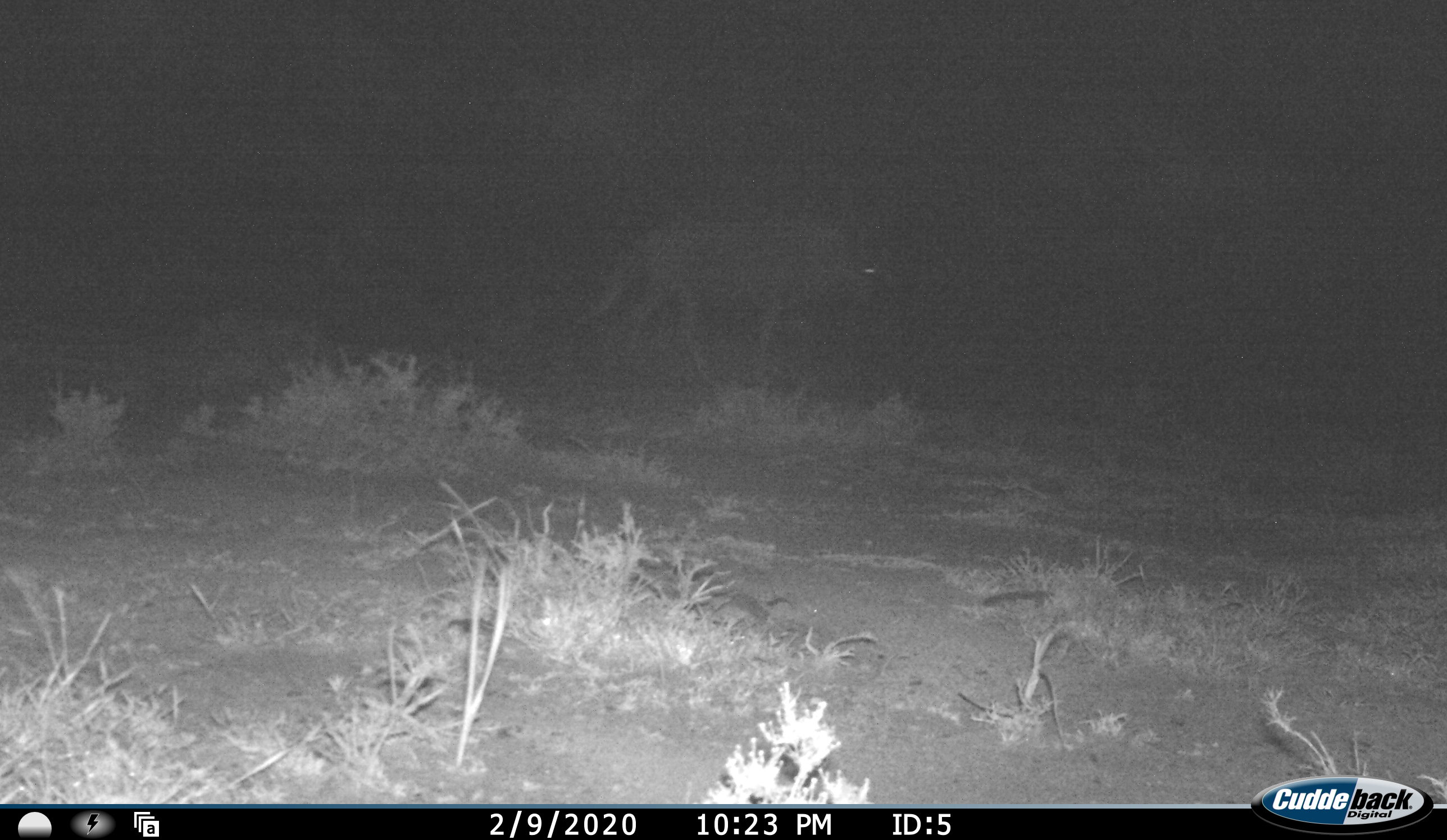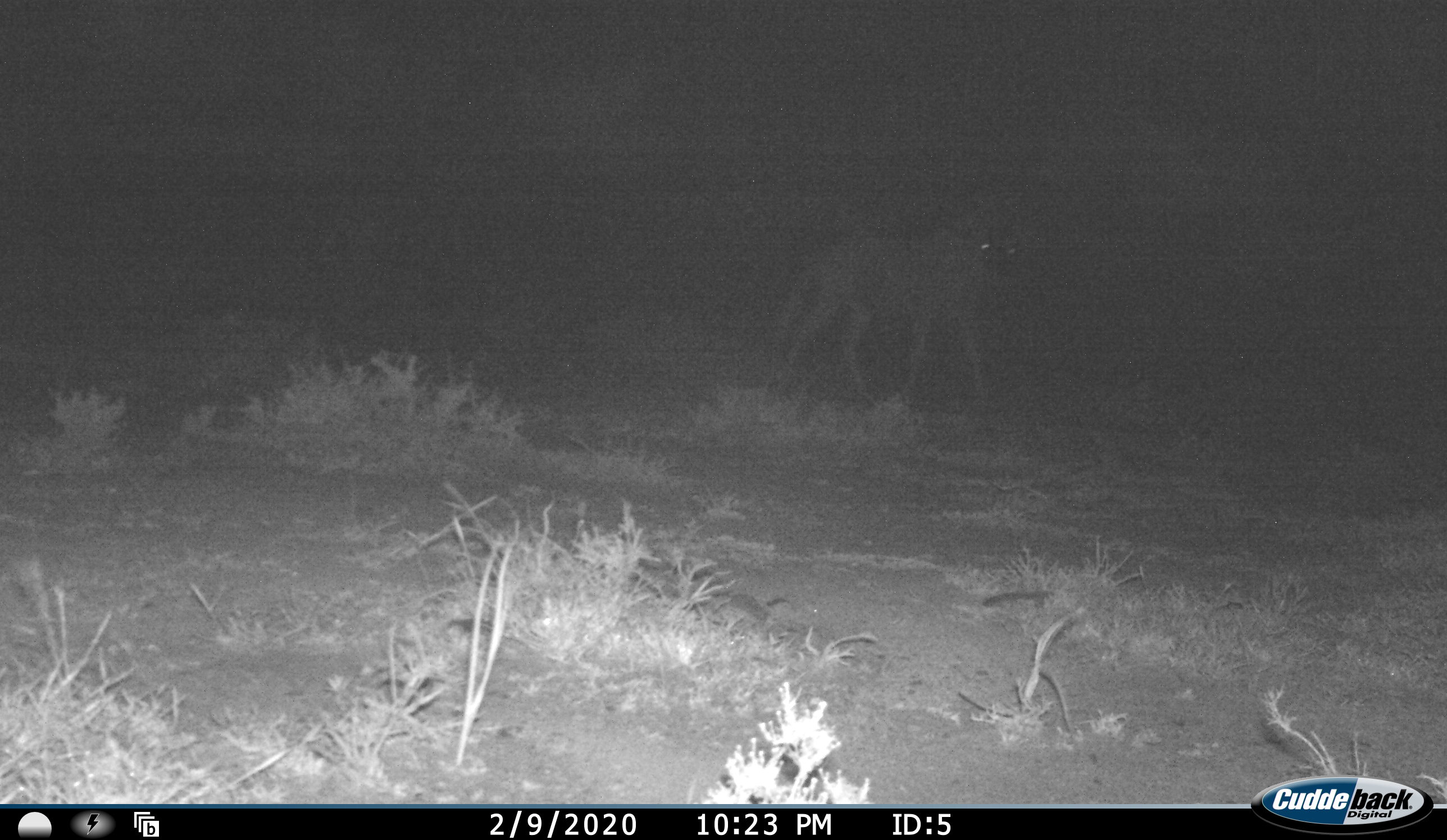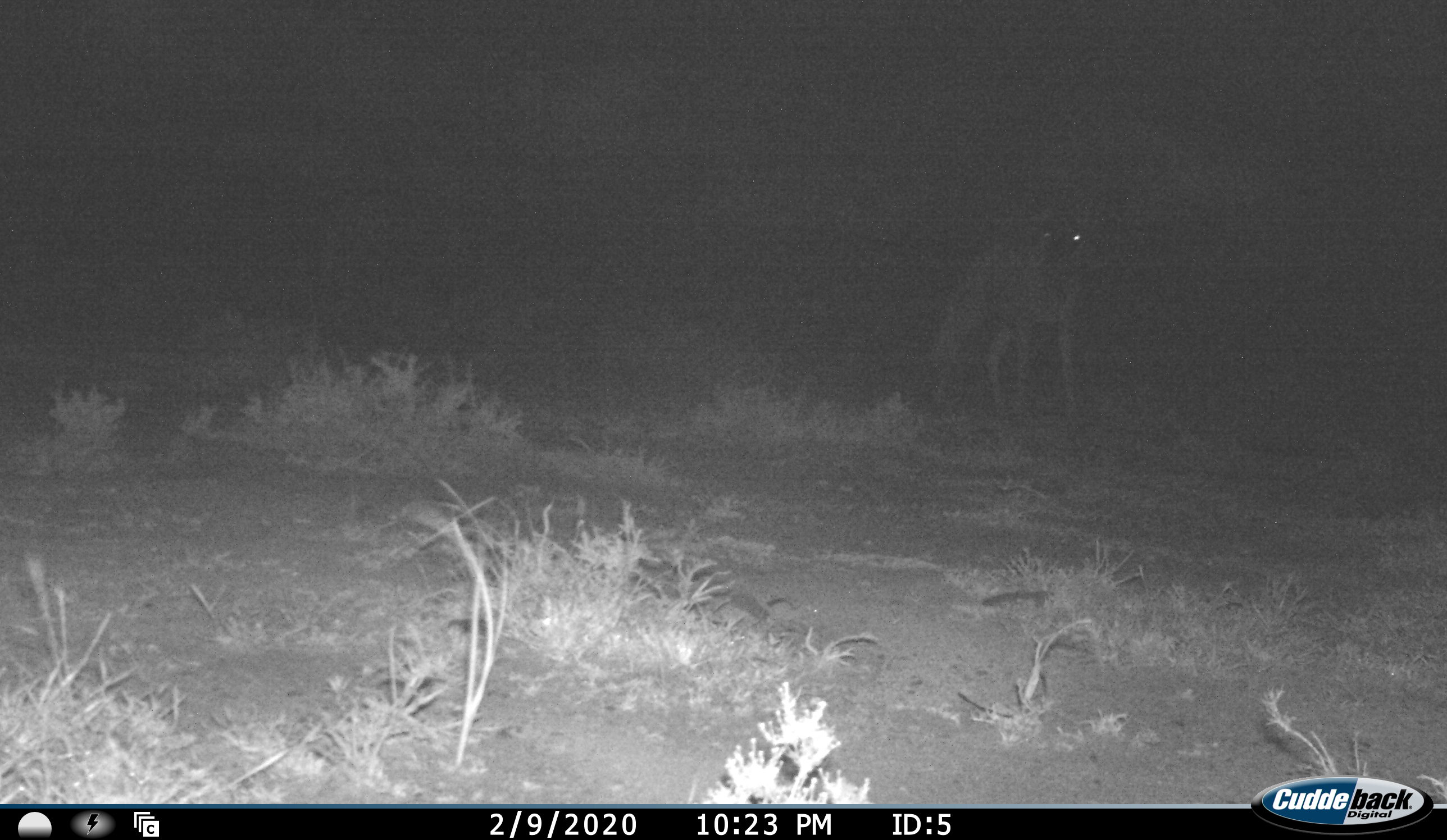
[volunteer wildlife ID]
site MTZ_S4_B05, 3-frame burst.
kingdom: Animalia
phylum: Chordata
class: Mammalia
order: Artiodactyla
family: Bovidae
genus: Connochaetes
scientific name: Connochaetes gnou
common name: black wildebeest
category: wildebeestblack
Wildebeestblack (black wildebeest) (Connochaetes gnou), count 1. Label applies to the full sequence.